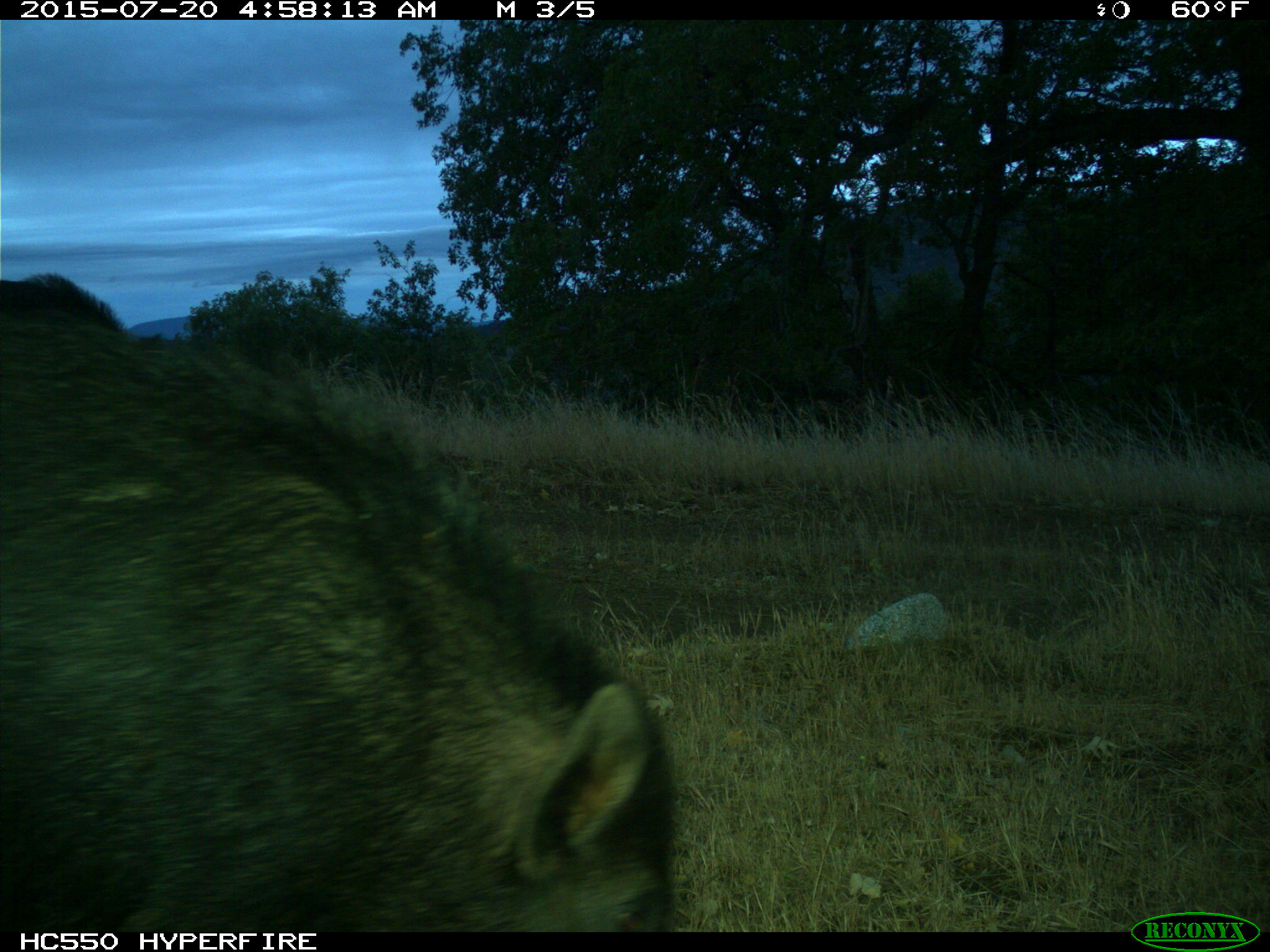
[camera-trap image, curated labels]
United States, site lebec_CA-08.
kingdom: Animalia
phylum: Chordata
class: Mammalia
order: Artiodactyla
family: Suidae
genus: Sus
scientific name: Sus scrofa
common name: wild boar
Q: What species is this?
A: Sus scrofa (wild boar).